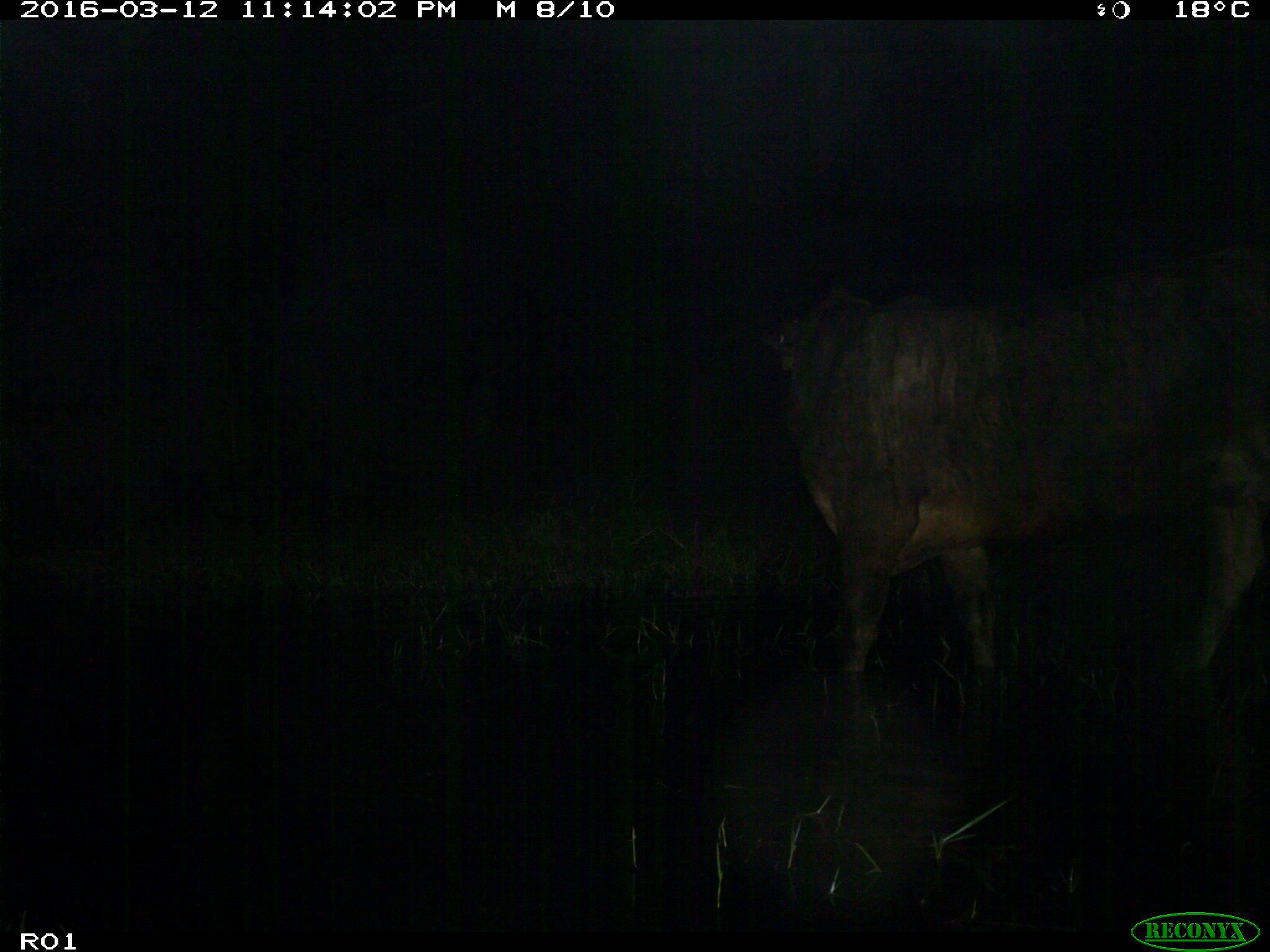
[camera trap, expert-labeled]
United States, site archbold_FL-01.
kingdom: Animalia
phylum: Chordata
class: Mammalia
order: Artiodactyla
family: Bovidae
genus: Bos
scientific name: Bos taurus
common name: domestic cow